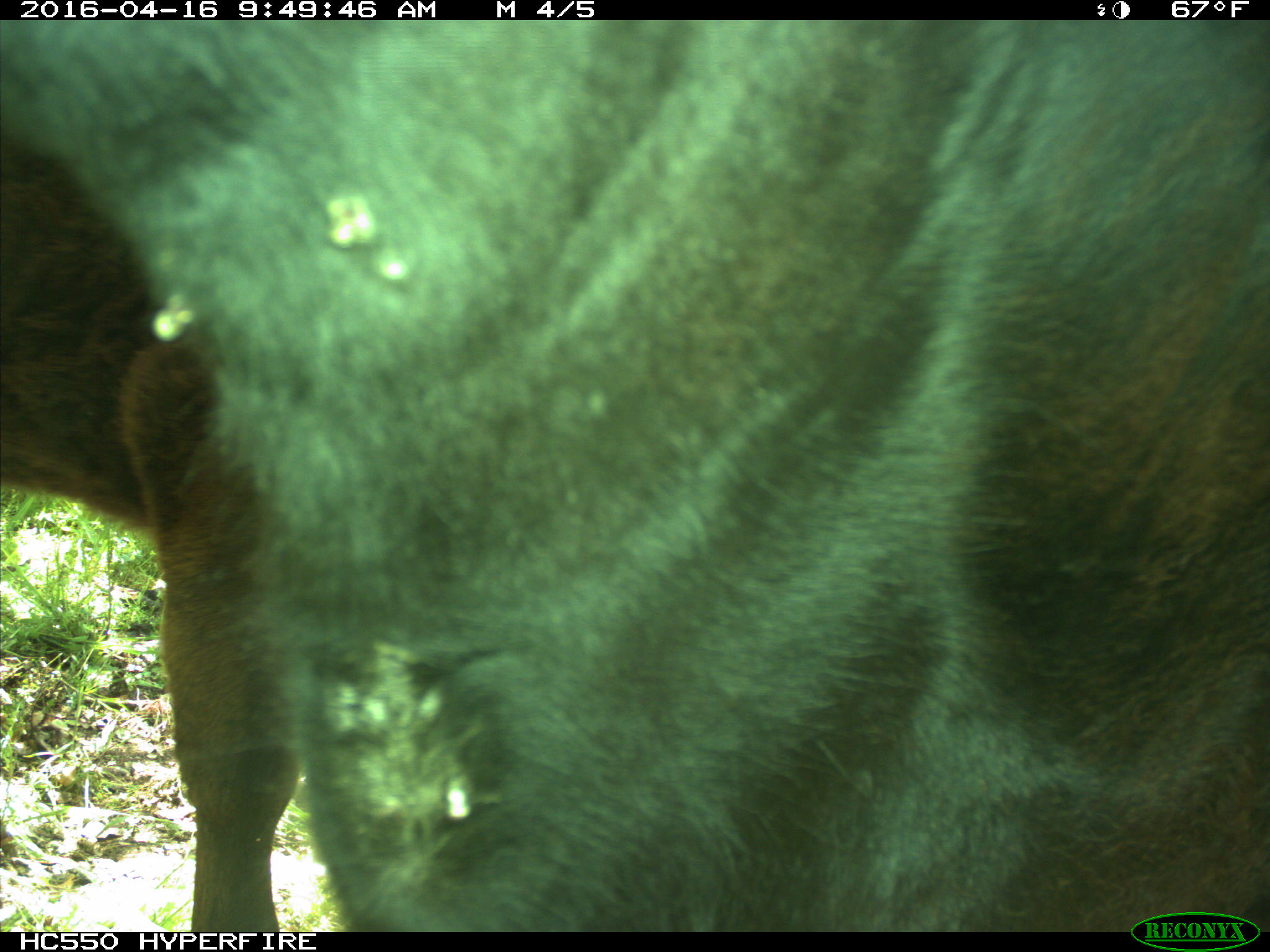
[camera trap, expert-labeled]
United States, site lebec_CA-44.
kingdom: Animalia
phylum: Chordata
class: Mammalia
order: Artiodactyla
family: Bovidae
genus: Bos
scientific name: Bos taurus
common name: domestic cow